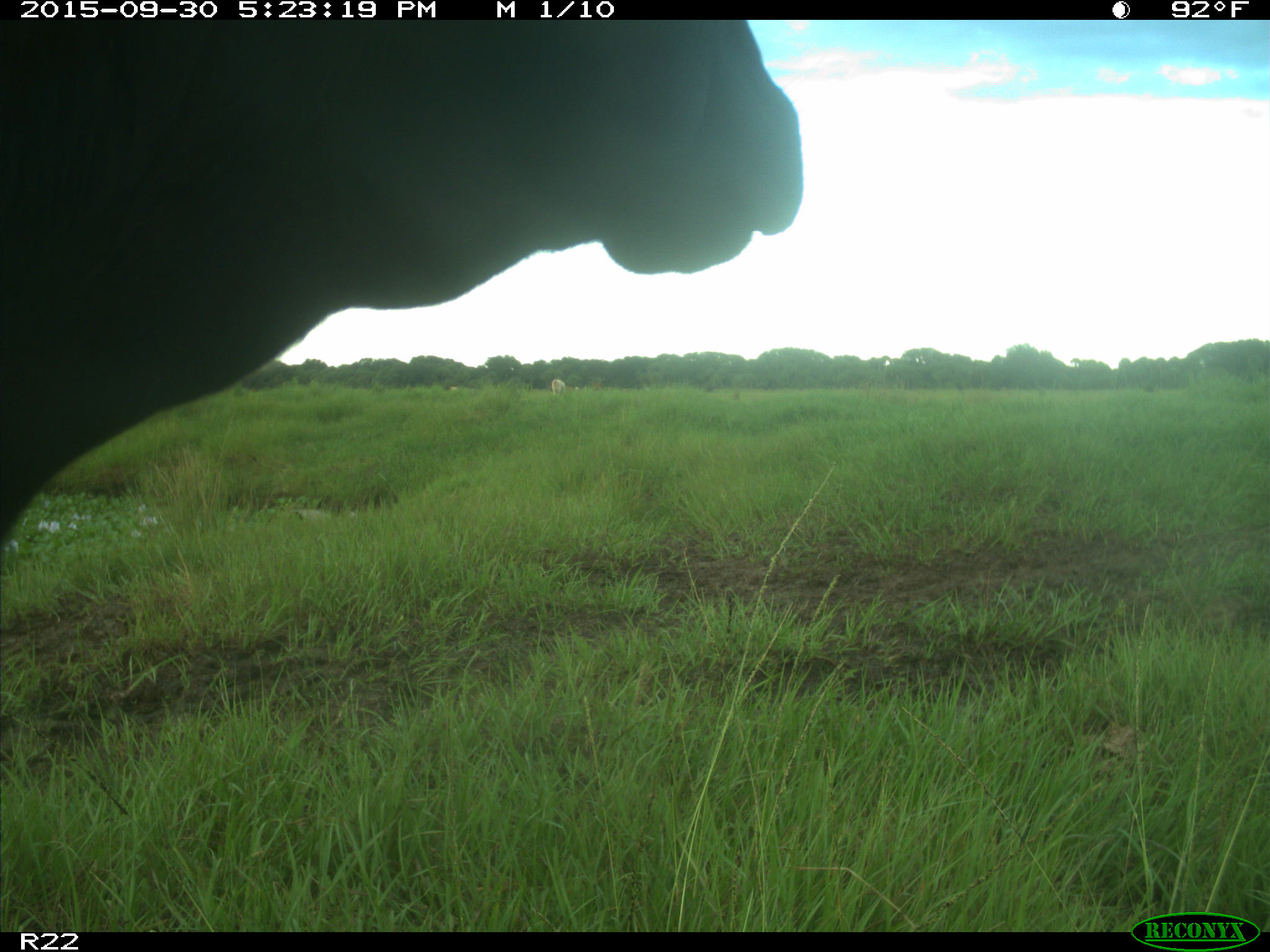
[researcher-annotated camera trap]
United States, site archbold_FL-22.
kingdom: Animalia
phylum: Chordata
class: Mammalia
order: Artiodactyla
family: Bovidae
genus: Bos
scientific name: Bos taurus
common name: domestic cow